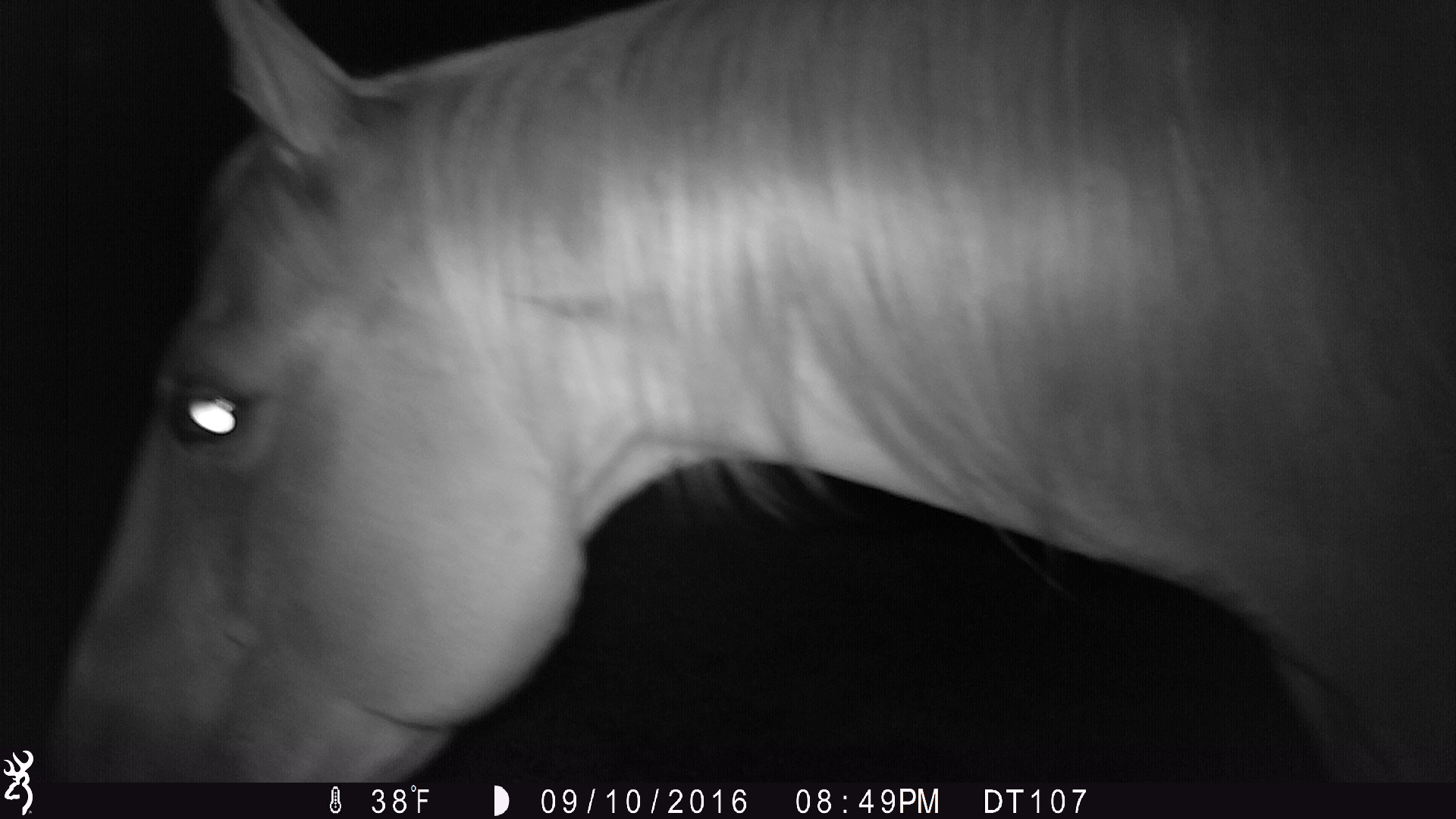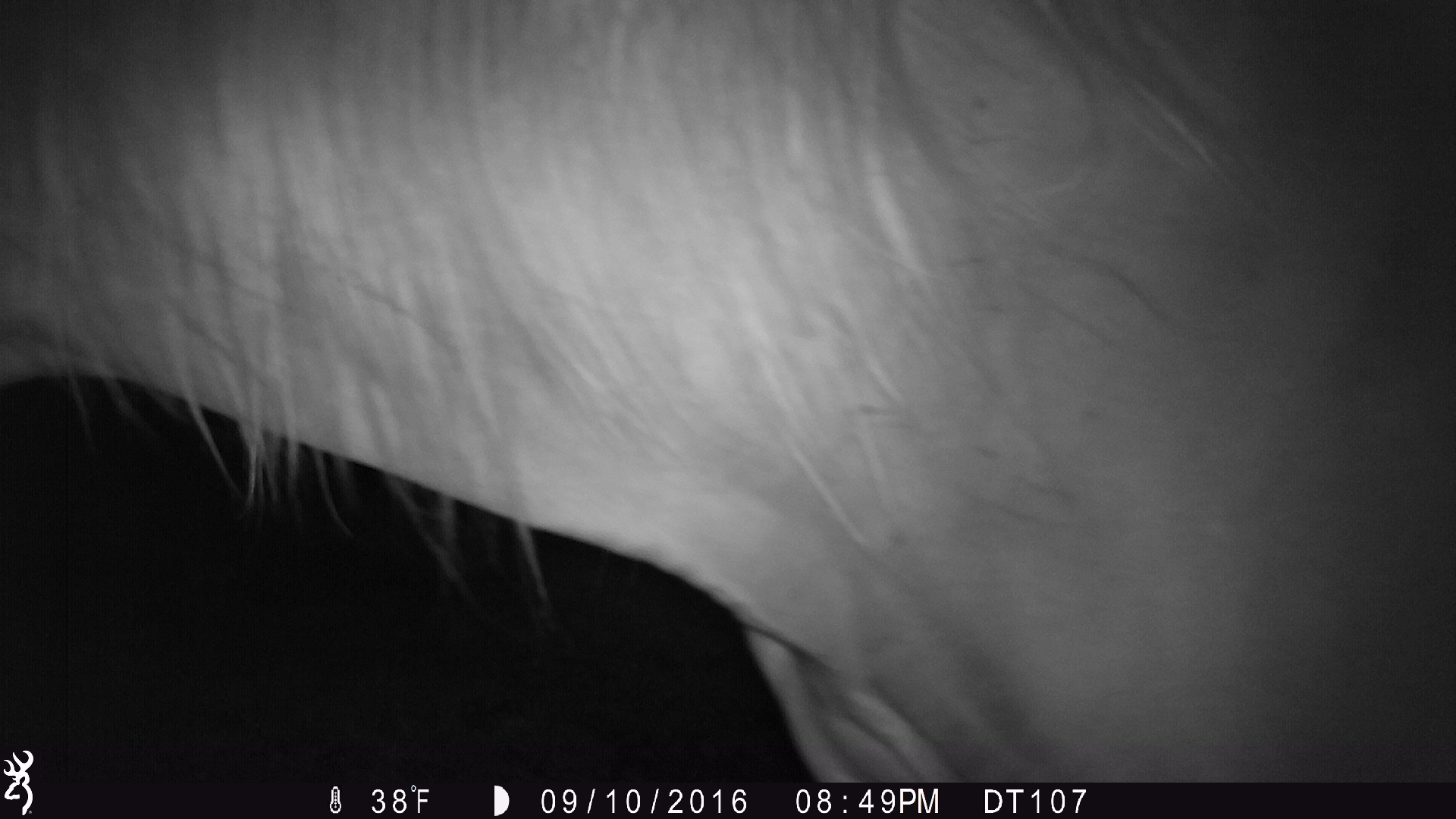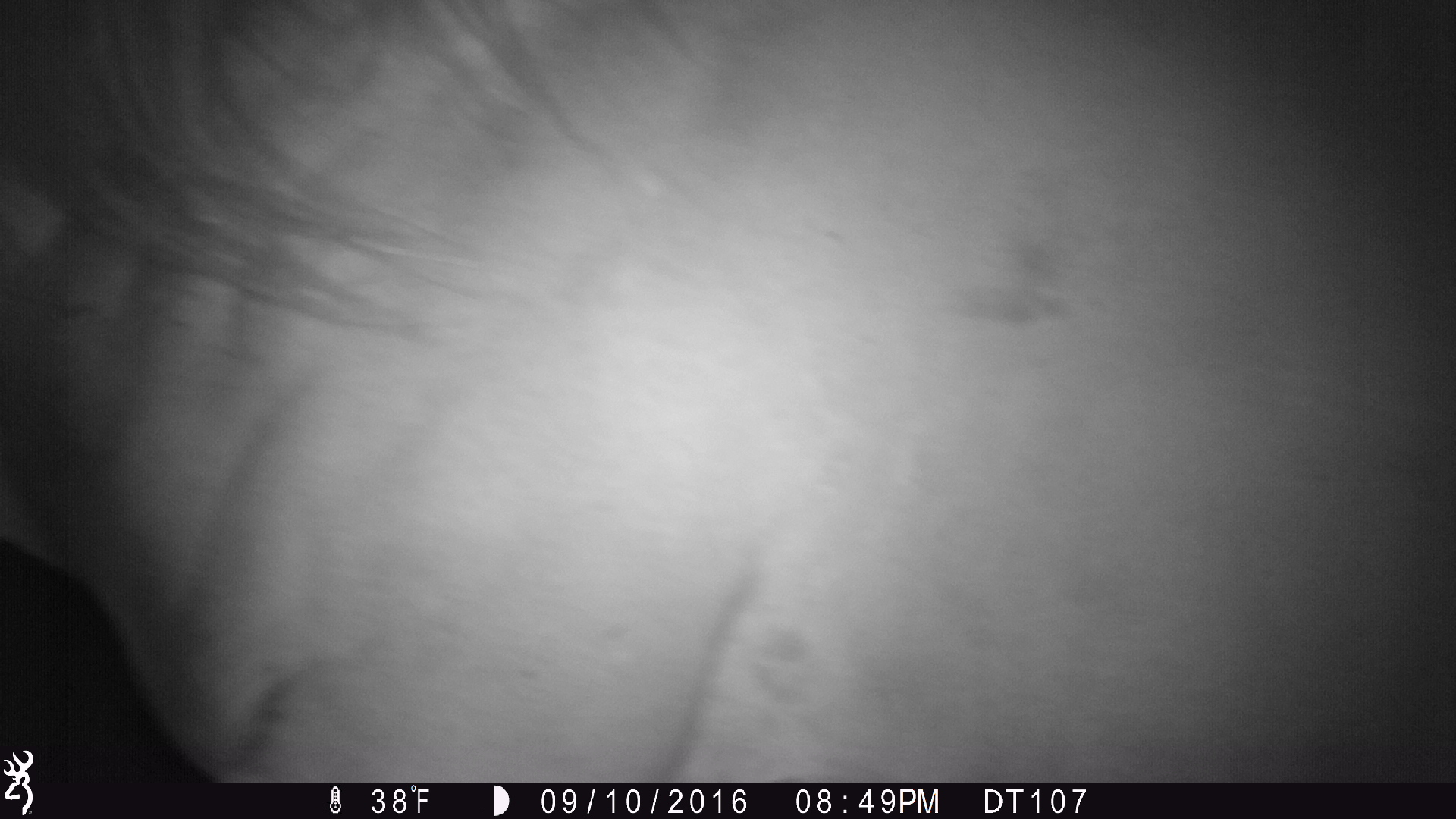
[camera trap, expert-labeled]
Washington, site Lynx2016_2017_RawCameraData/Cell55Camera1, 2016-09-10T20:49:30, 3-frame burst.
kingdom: Animalia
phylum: Chordata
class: Mammalia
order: Perissodactyla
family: Equidae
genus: Equus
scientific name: Equus caballus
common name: domestic horse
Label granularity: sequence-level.